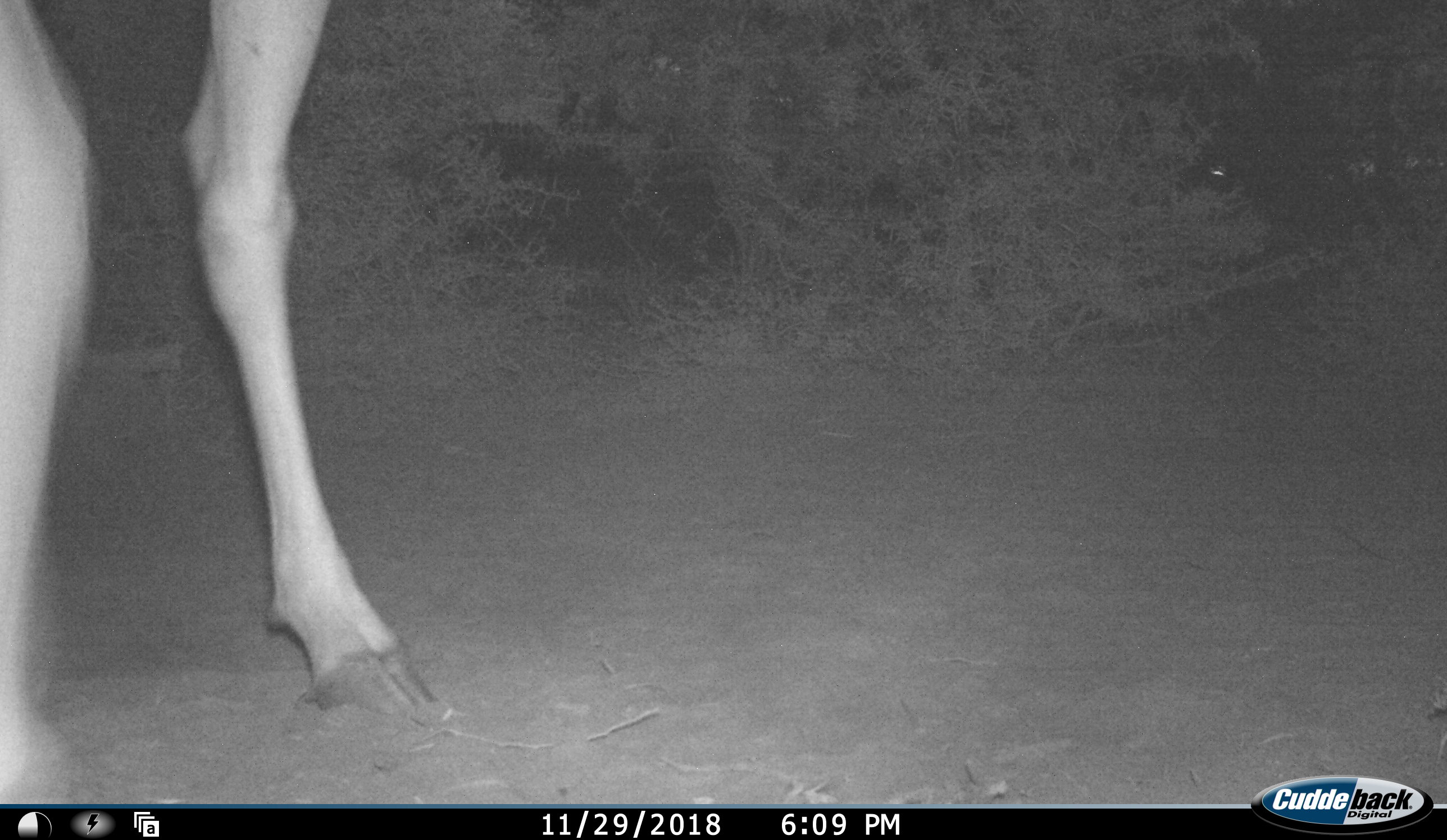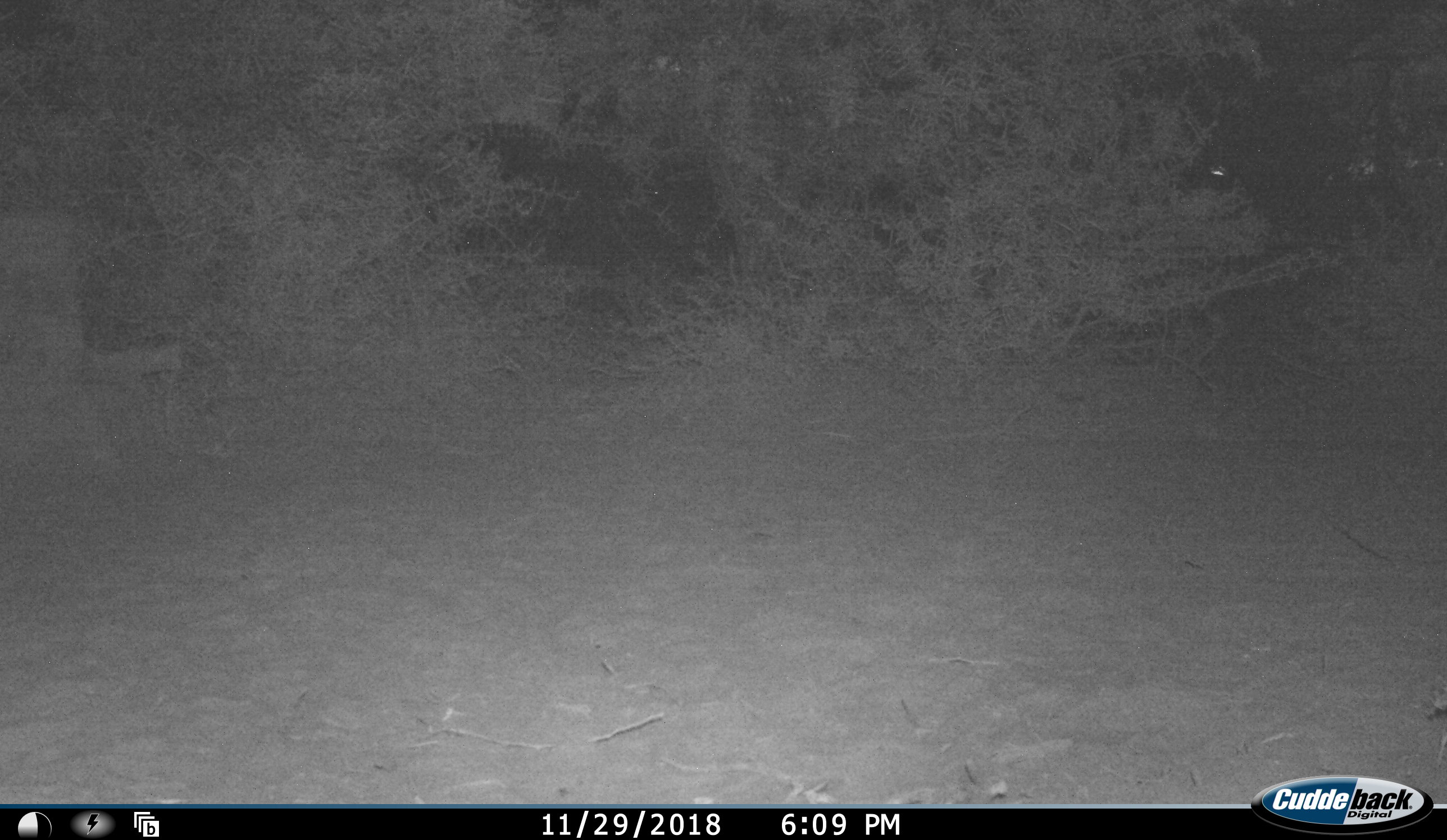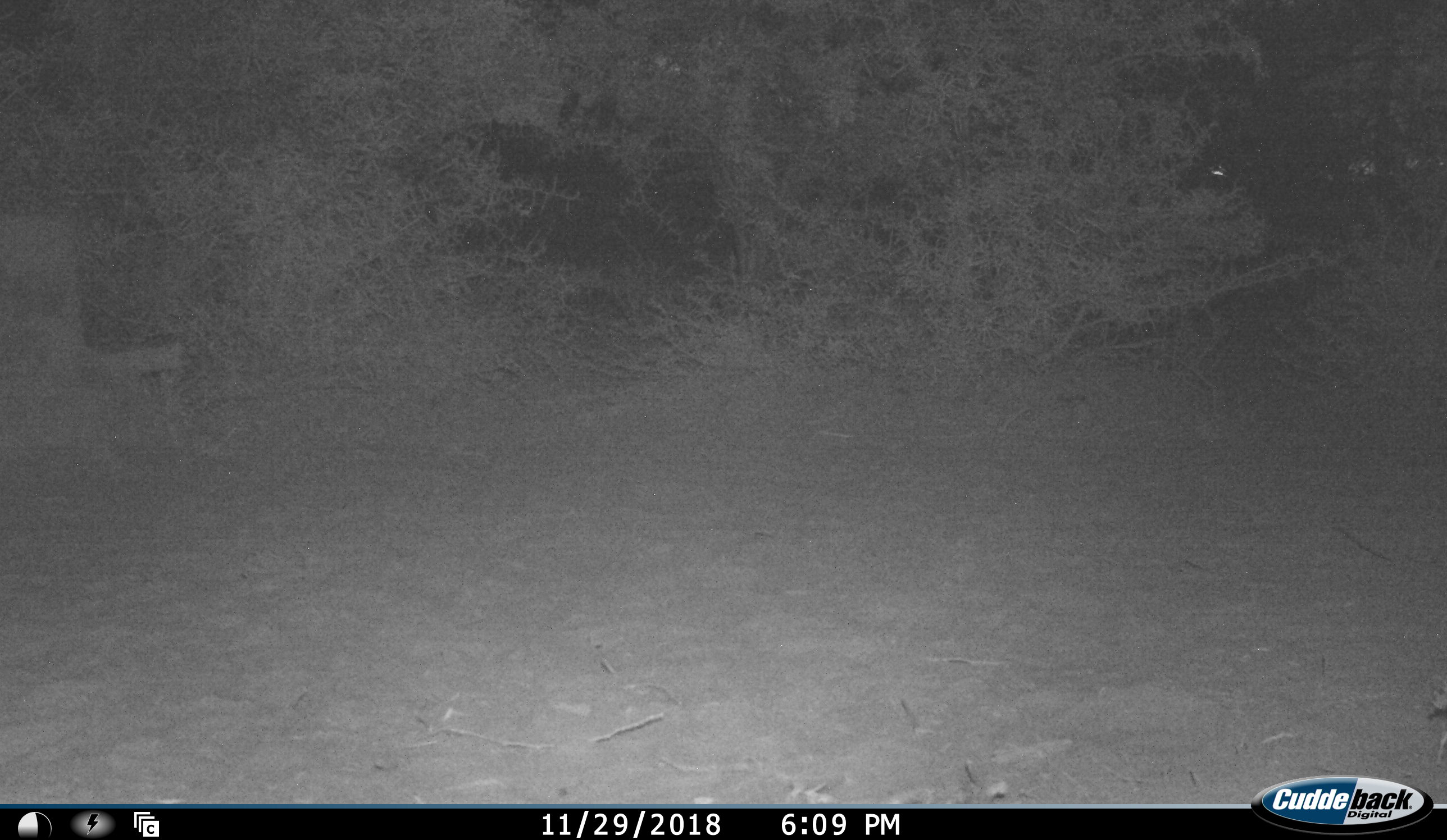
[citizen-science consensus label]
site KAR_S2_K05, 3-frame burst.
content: unidentified animal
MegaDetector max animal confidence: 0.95